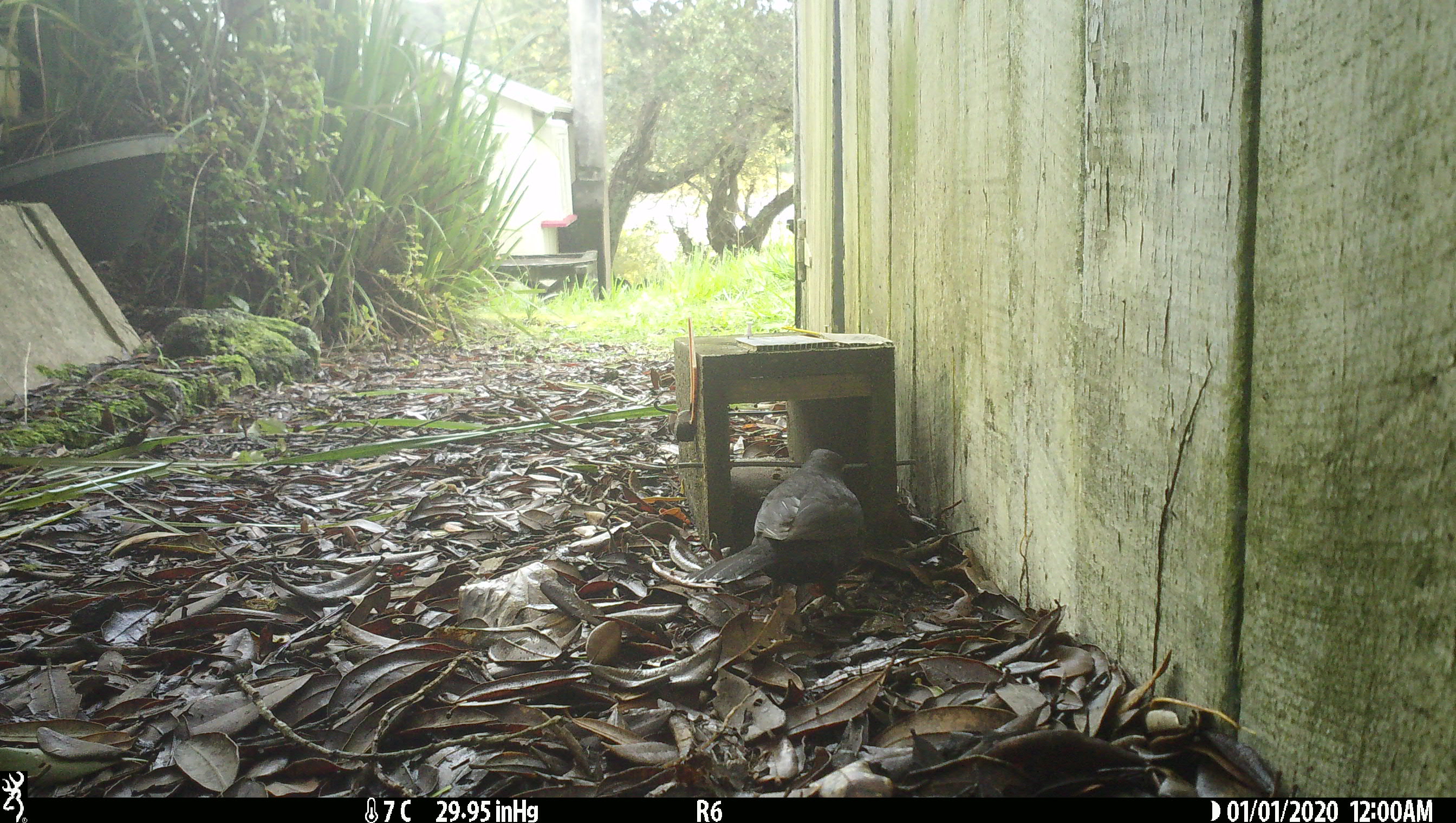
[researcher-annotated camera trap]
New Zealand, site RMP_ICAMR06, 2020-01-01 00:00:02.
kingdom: Animalia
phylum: Chordata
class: Aves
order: Passeriformes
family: Turdidae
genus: Turdus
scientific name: Turdus merula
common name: eurasian blackbird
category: blackbird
Blackbird (eurasian blackbird) (Turdus merula).